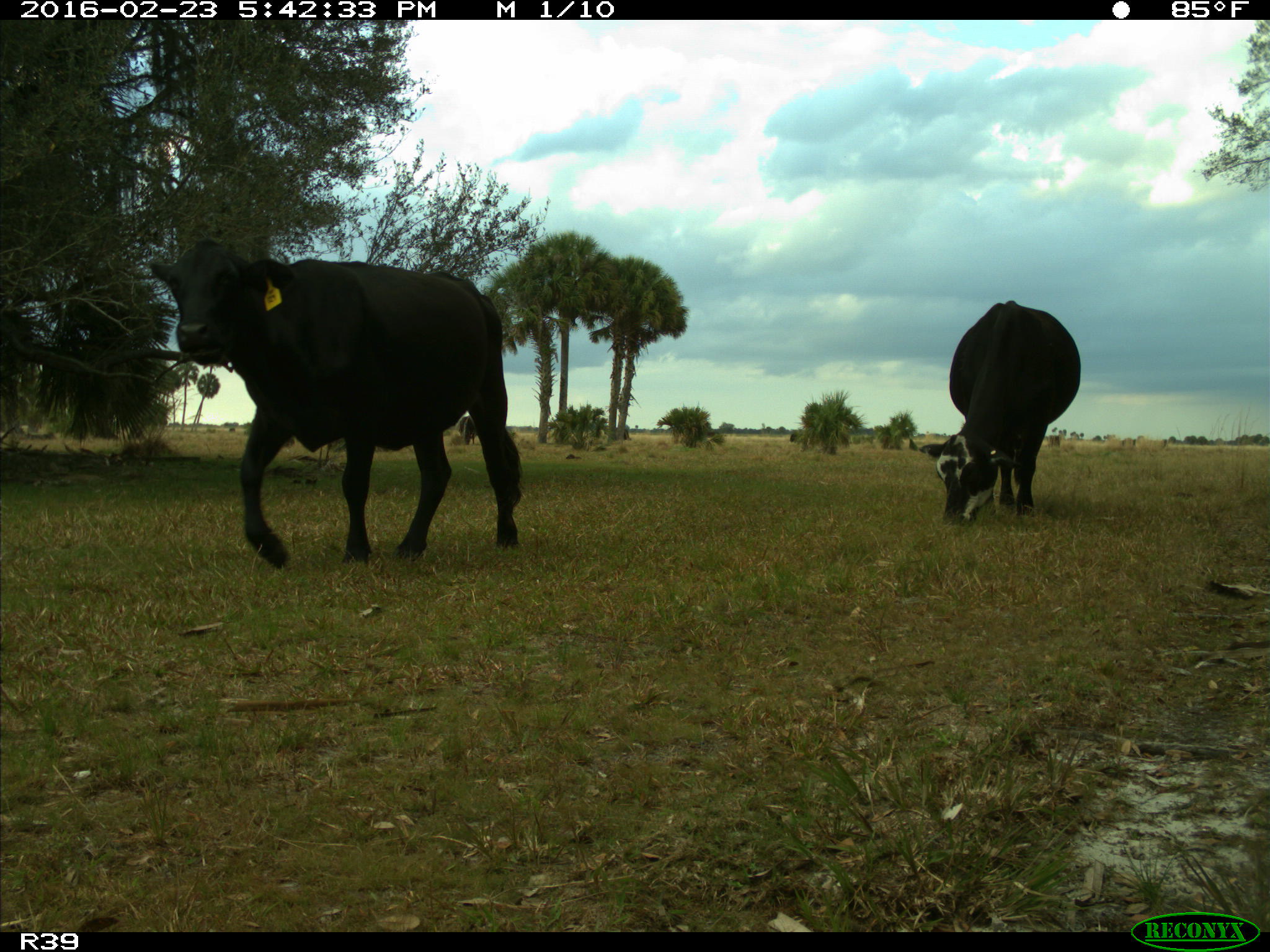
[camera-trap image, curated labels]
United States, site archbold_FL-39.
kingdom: Animalia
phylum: Chordata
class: Mammalia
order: Artiodactyla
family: Bovidae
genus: Bos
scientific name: Bos taurus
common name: domestic cow